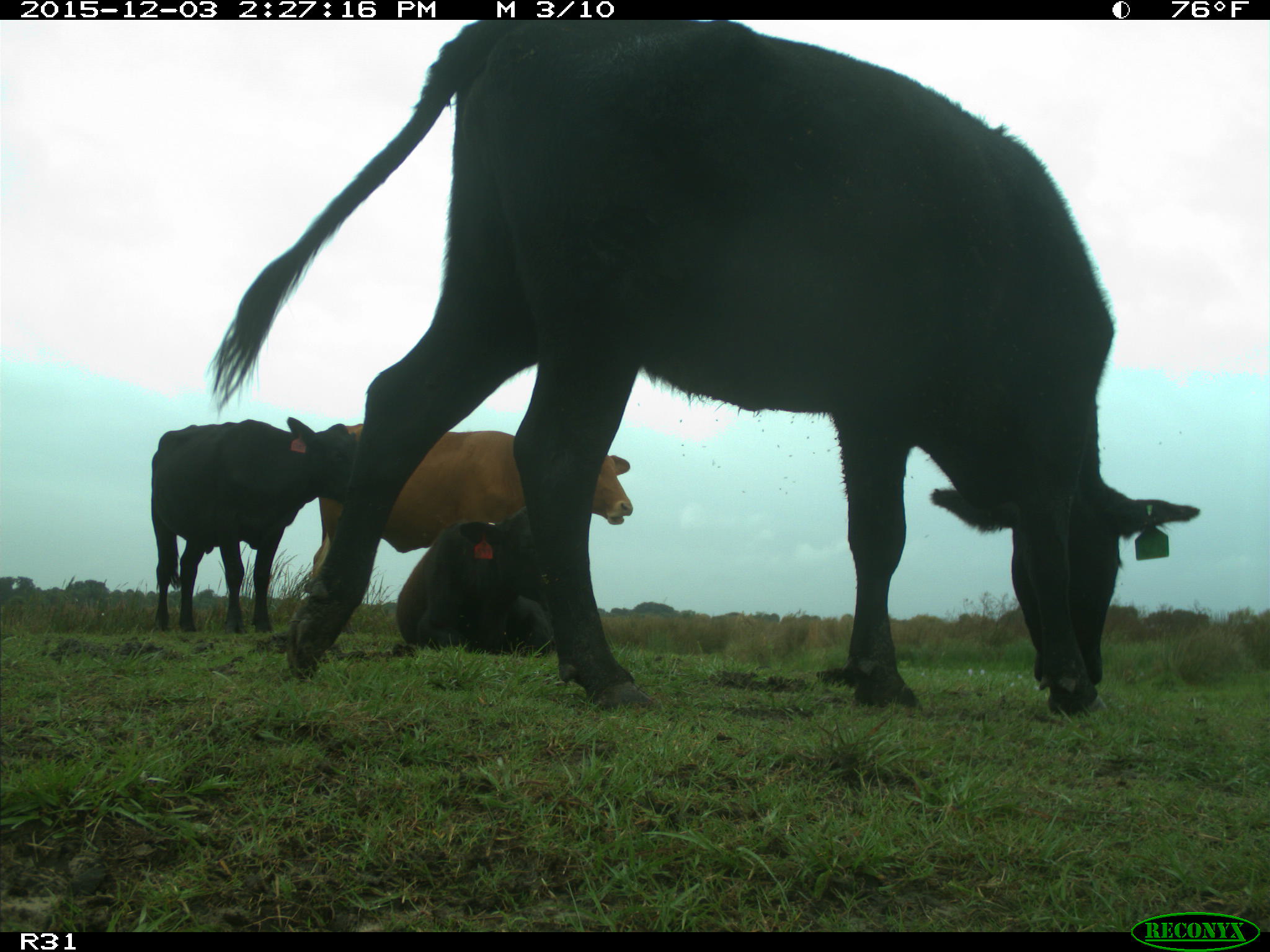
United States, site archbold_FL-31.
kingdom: Animalia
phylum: Chordata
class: Mammalia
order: Artiodactyla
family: Bovidae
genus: Bos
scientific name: Bos taurus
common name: domestic cow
Bos taurus (domestic cow).